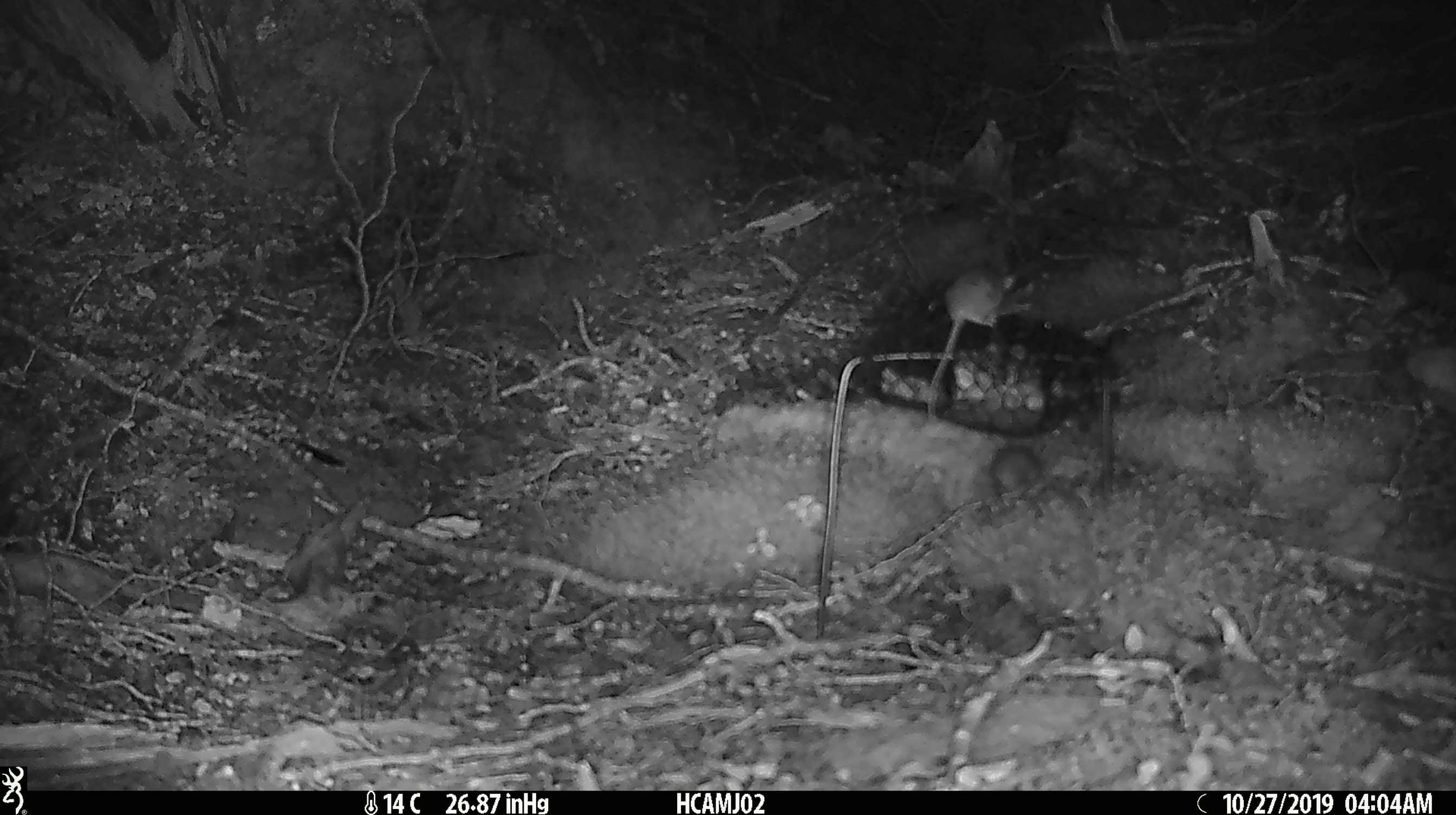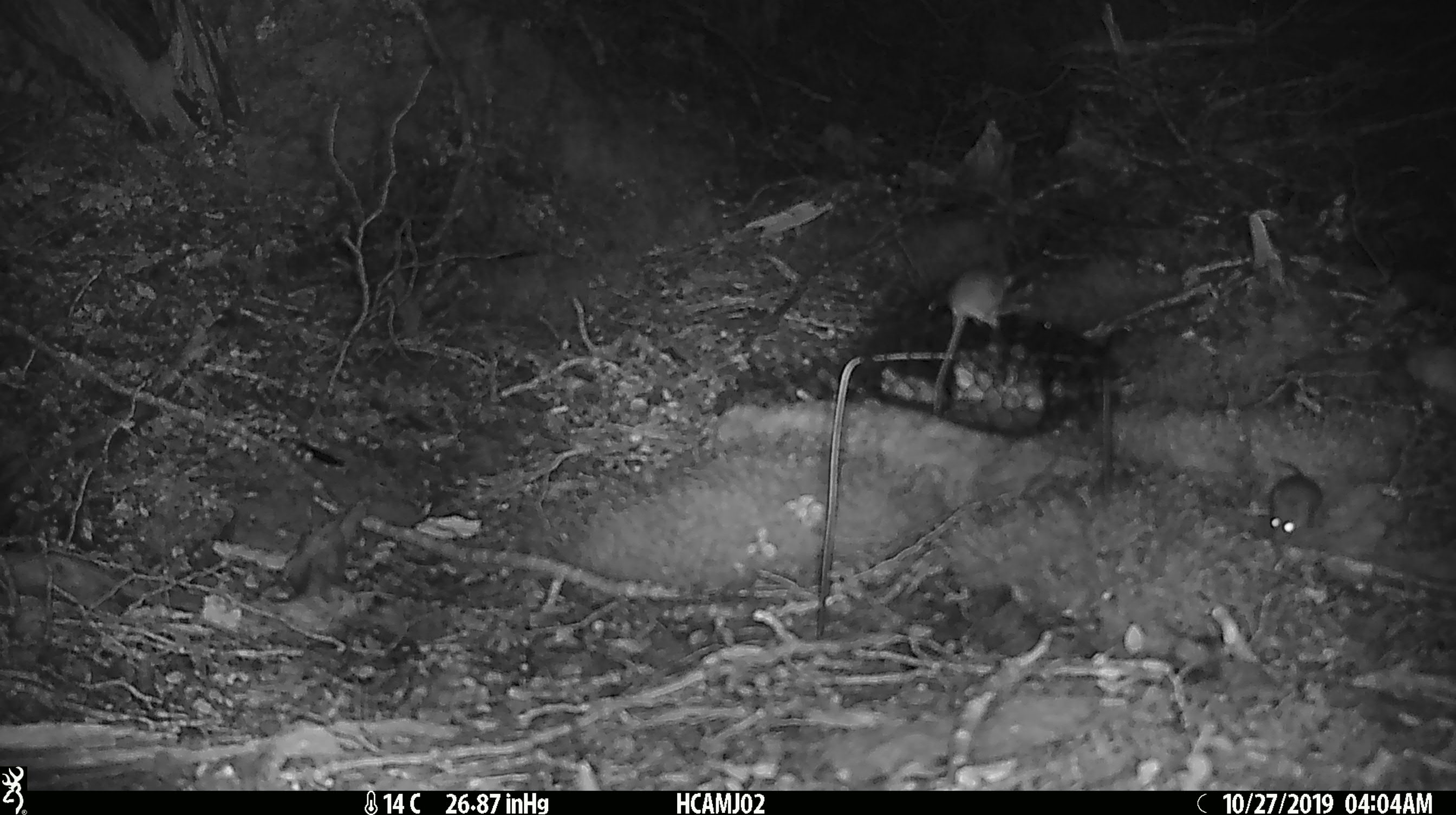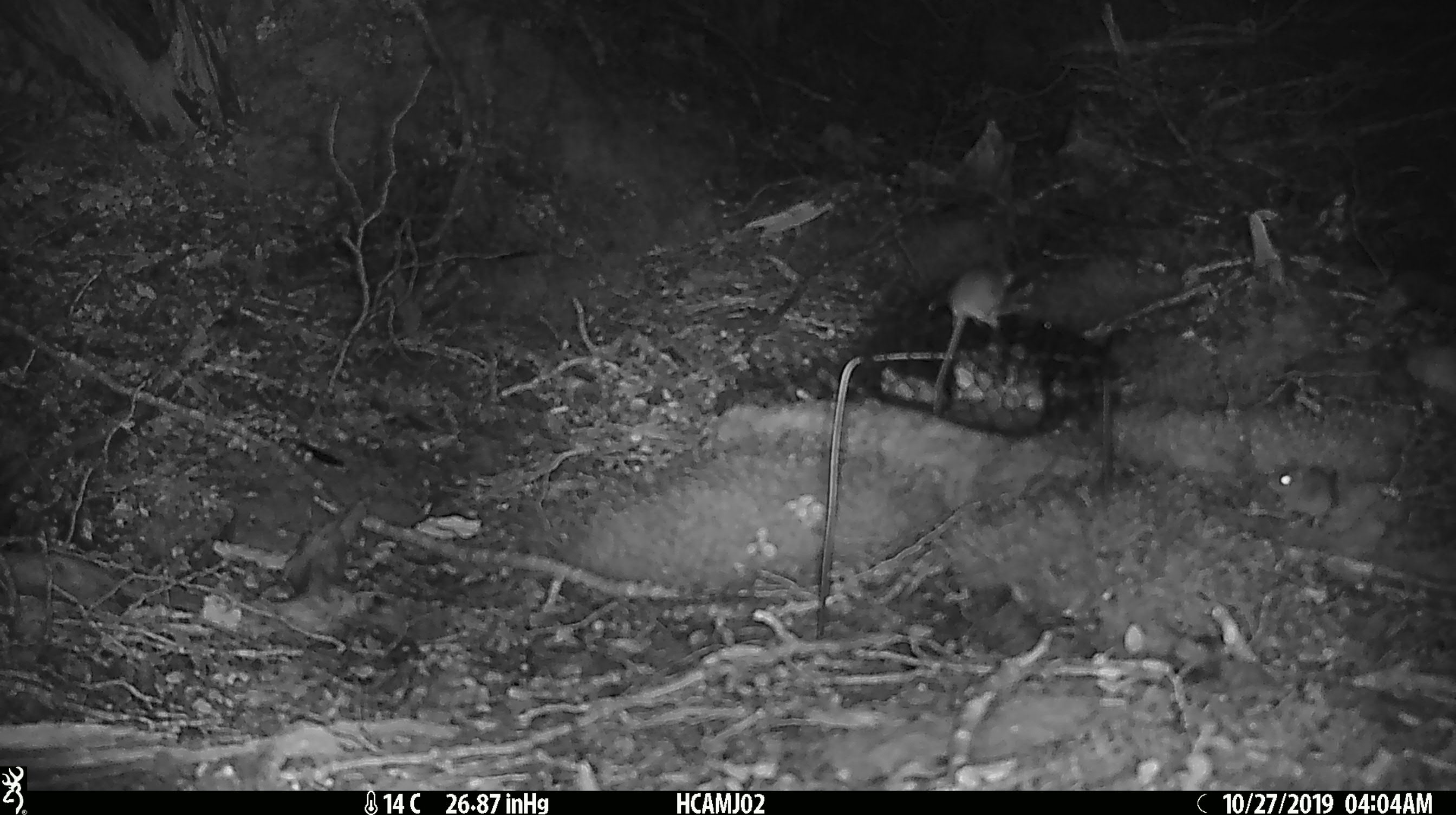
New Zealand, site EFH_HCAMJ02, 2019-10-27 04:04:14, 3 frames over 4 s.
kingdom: Animalia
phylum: Chordata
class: Mammalia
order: Rodentia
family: Muridae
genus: Mus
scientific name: Mus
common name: mouse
Mouse (Mus).